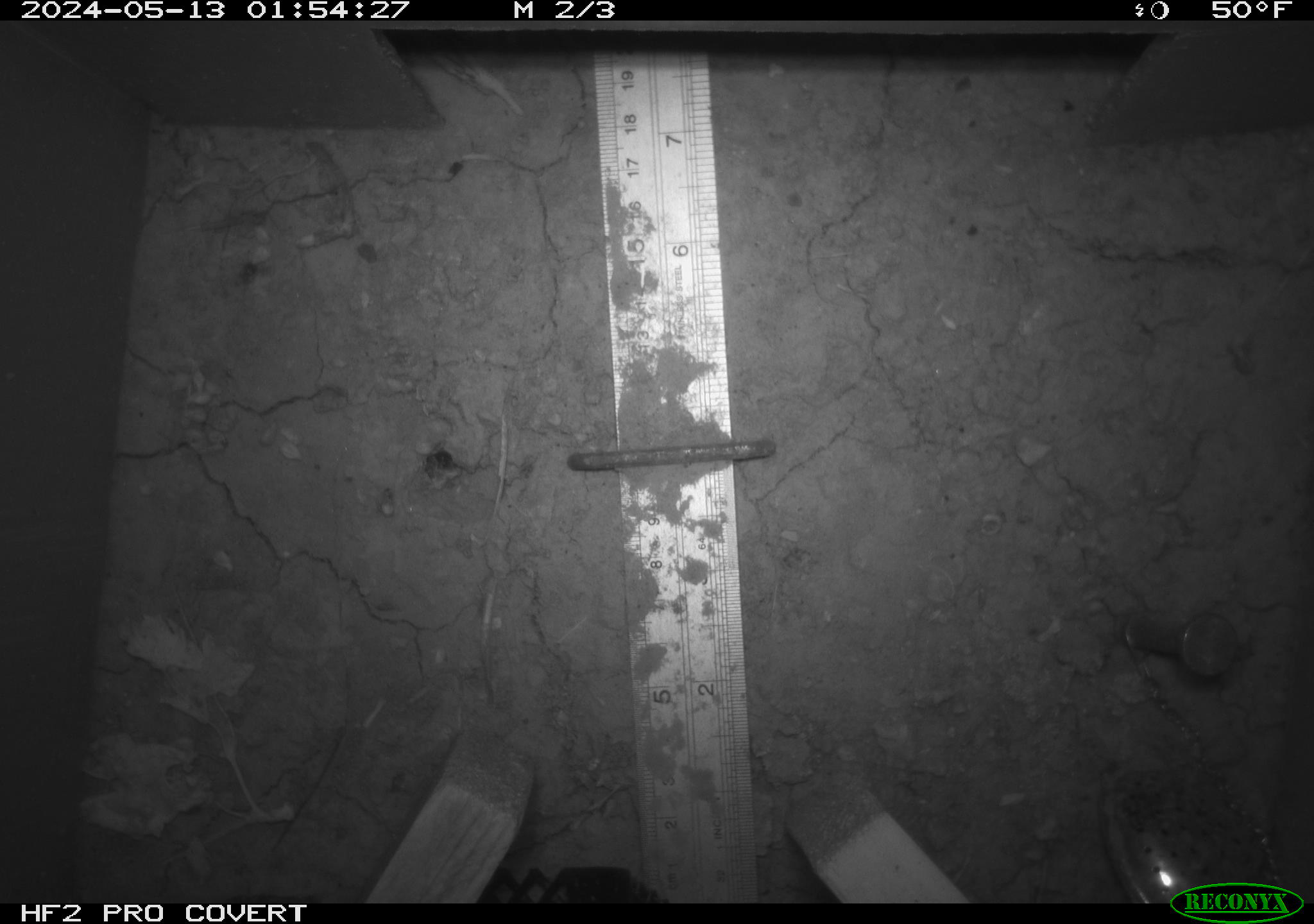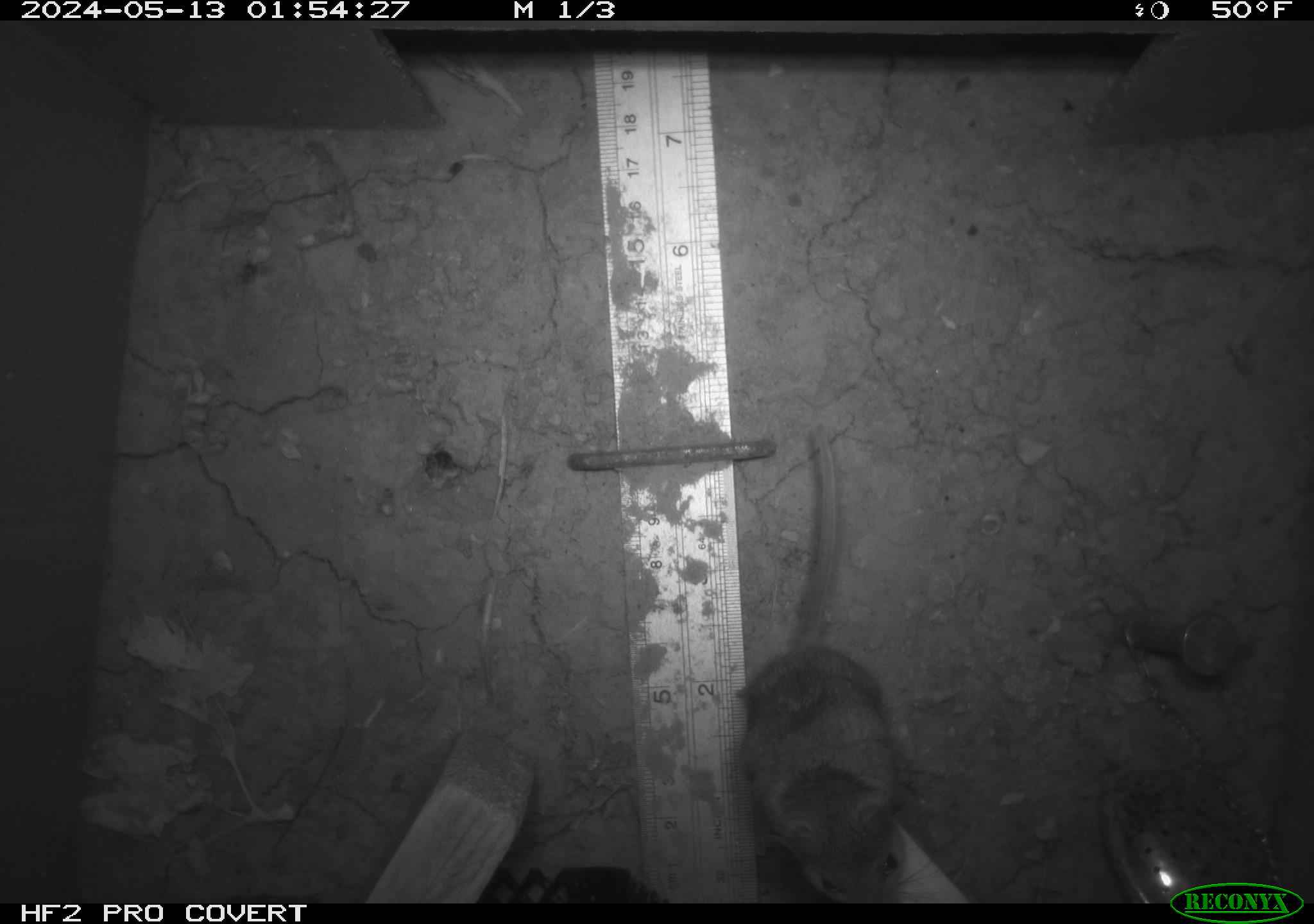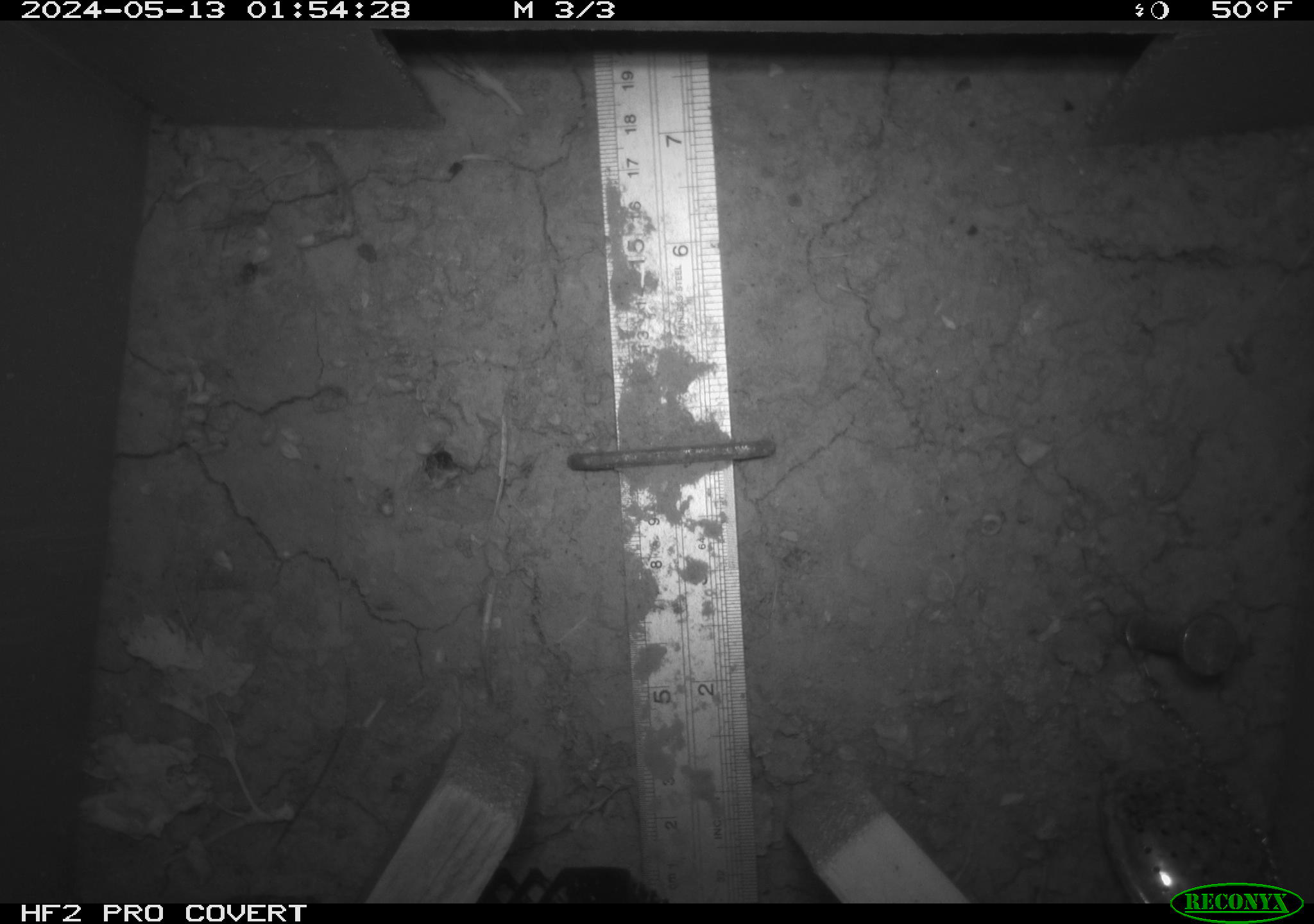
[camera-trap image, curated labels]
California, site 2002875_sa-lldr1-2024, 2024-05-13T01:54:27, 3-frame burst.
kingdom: Animalia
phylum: Chordata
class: Mammalia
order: Rodentia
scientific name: Rodentia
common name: mouse species